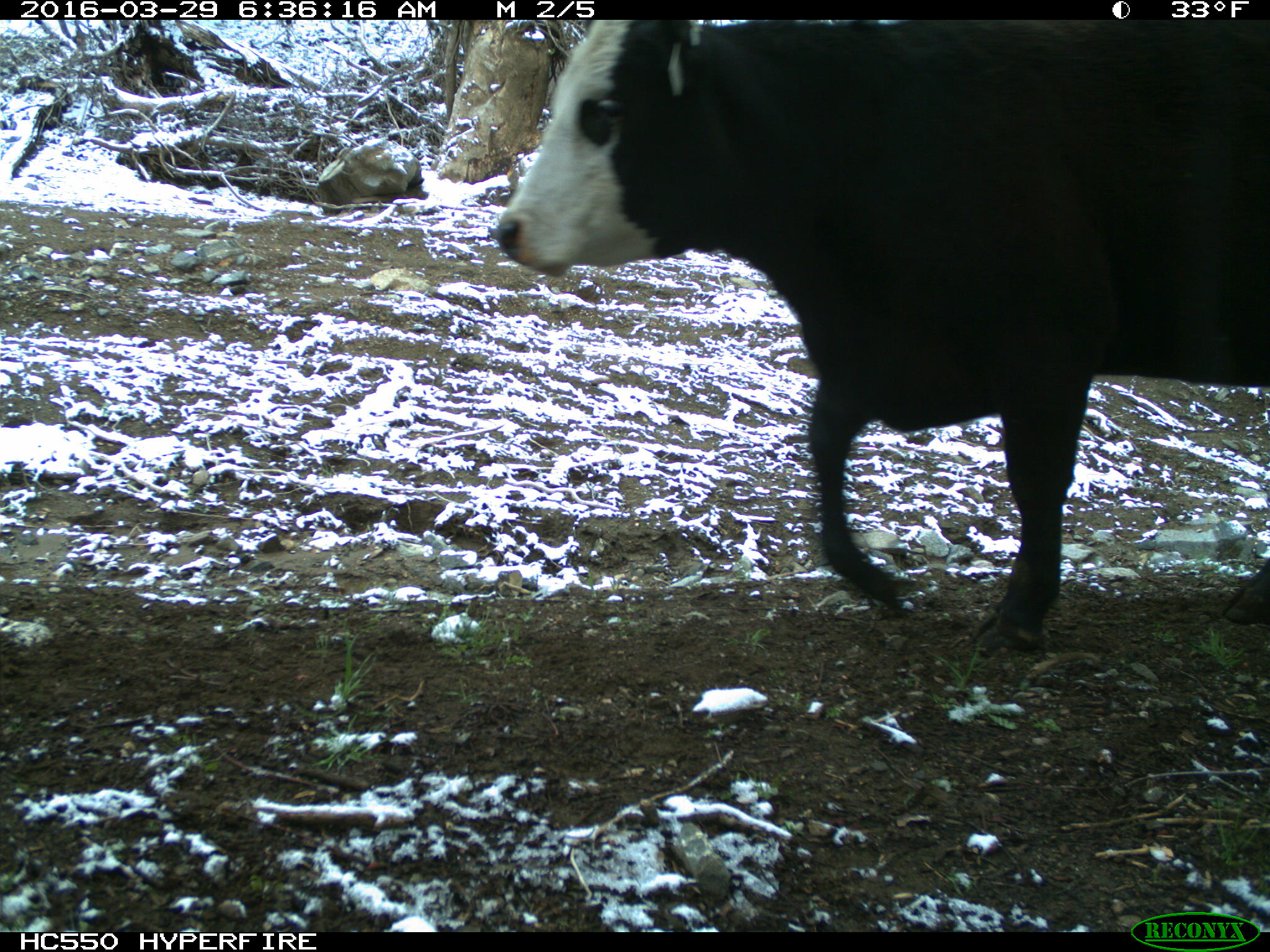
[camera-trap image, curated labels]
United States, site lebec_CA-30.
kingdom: Animalia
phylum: Chordata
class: Mammalia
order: Artiodactyla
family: Bovidae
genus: Bos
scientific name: Bos taurus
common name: domestic cow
Bos taurus (domestic cow).